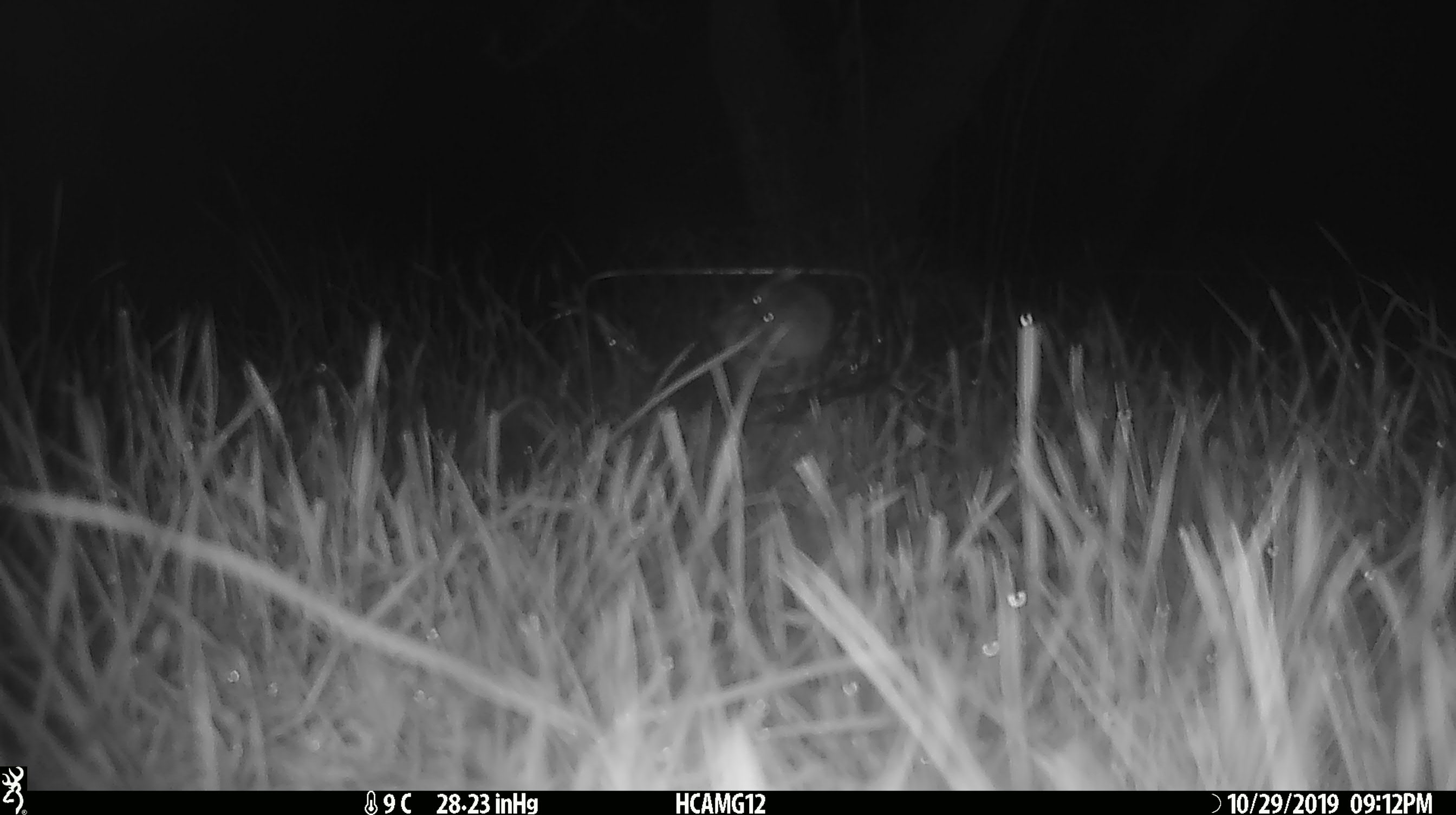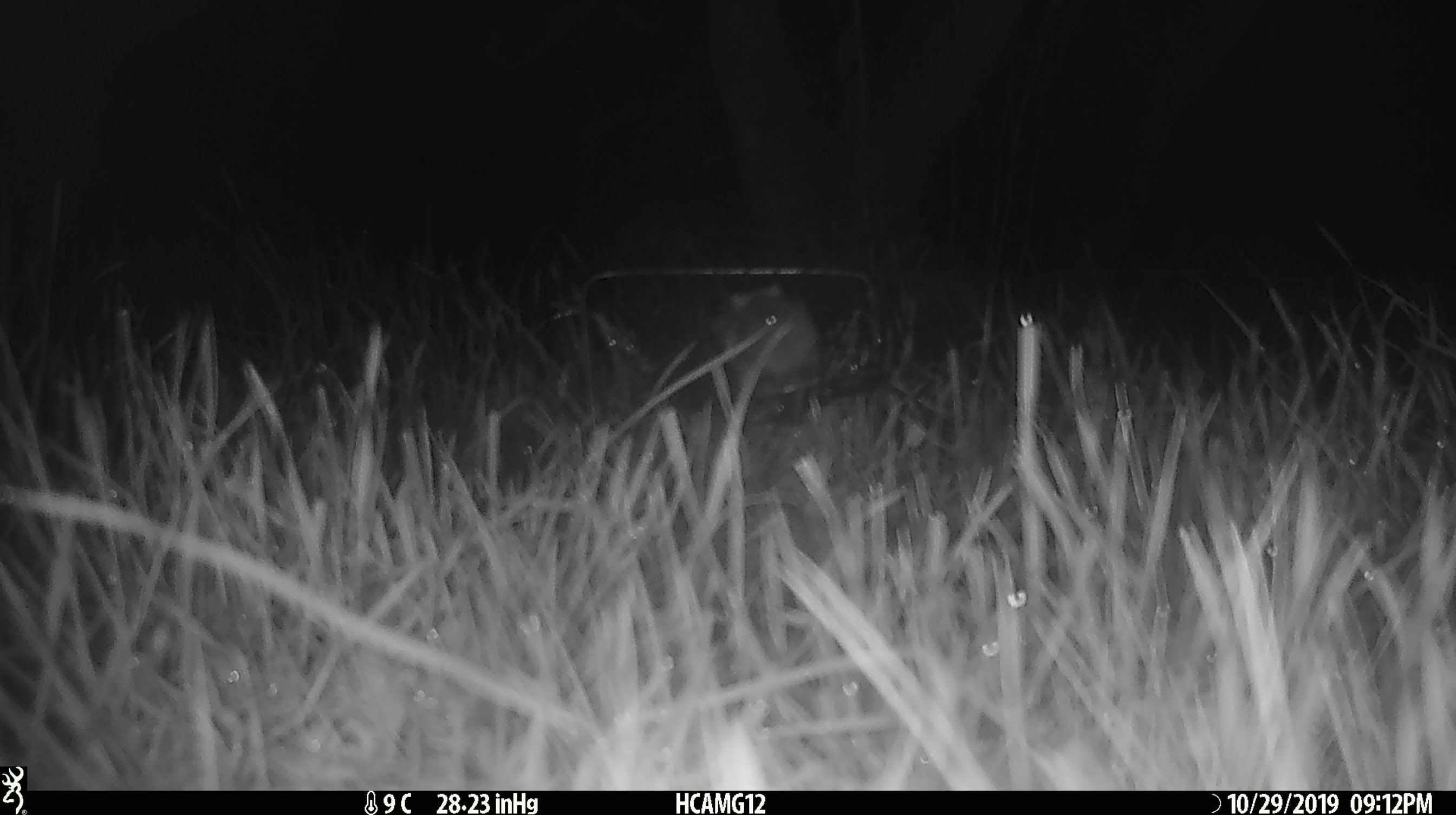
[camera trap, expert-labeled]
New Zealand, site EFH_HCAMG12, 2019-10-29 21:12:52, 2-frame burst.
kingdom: Animalia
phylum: Chordata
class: Mammalia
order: Rodentia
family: Muridae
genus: Mus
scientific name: Mus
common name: mouse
Mouse (Mus).